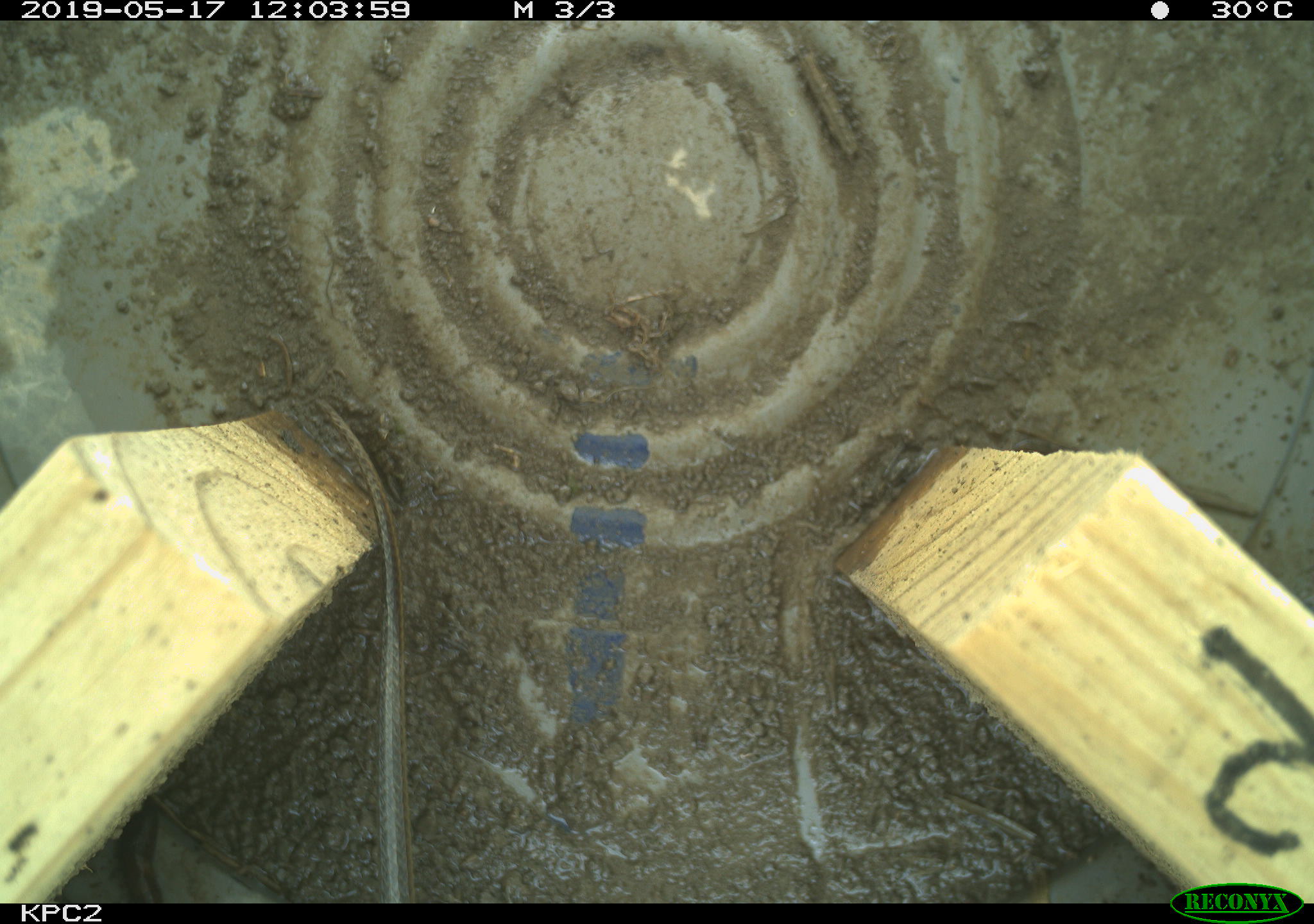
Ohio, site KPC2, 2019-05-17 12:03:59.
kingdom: Animalia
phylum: Chordata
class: Reptilia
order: Squamata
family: Colubridae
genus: Thamnophis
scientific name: Thamnophis sirtalis sirtalis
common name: eastern gartersnake